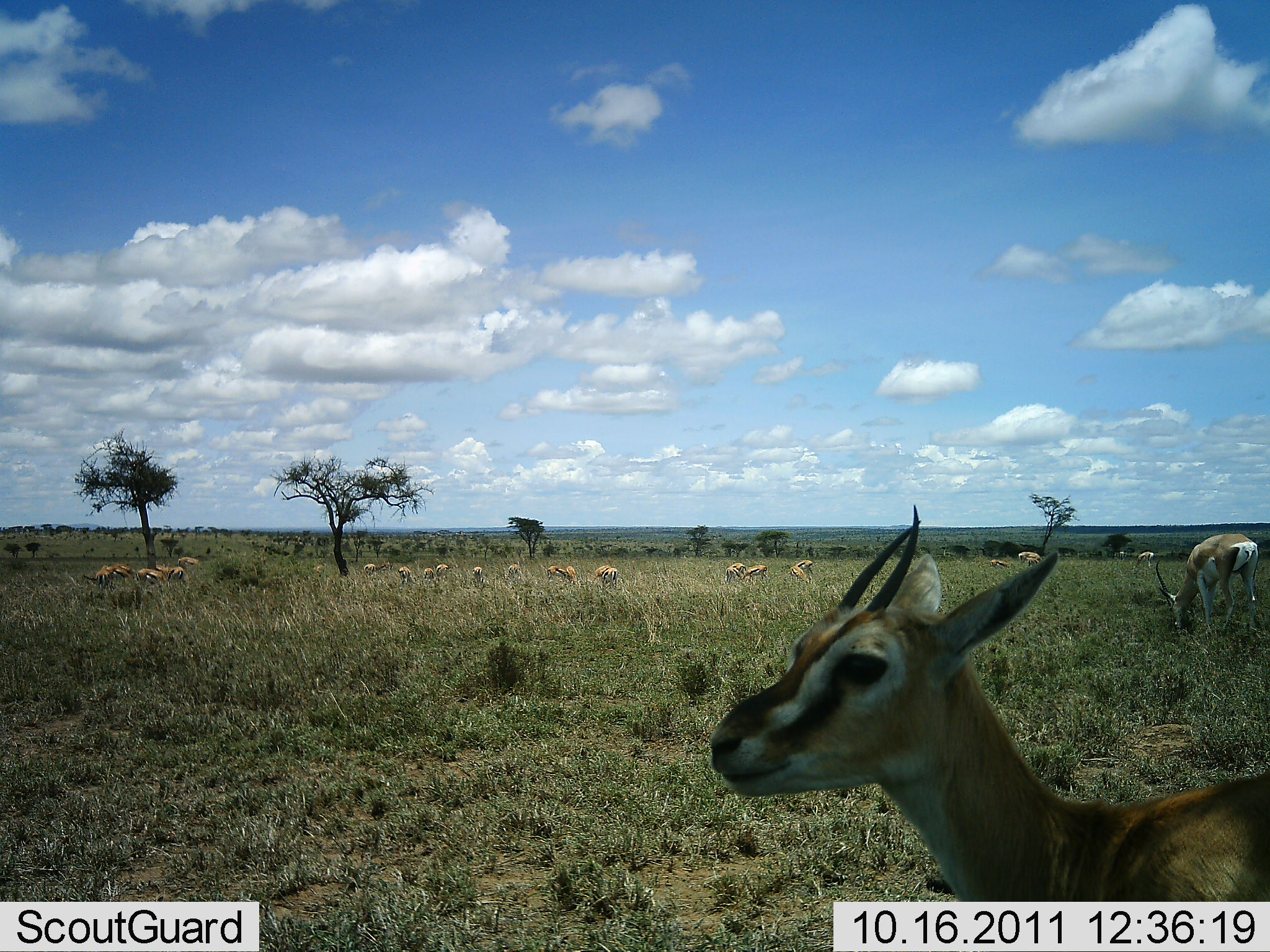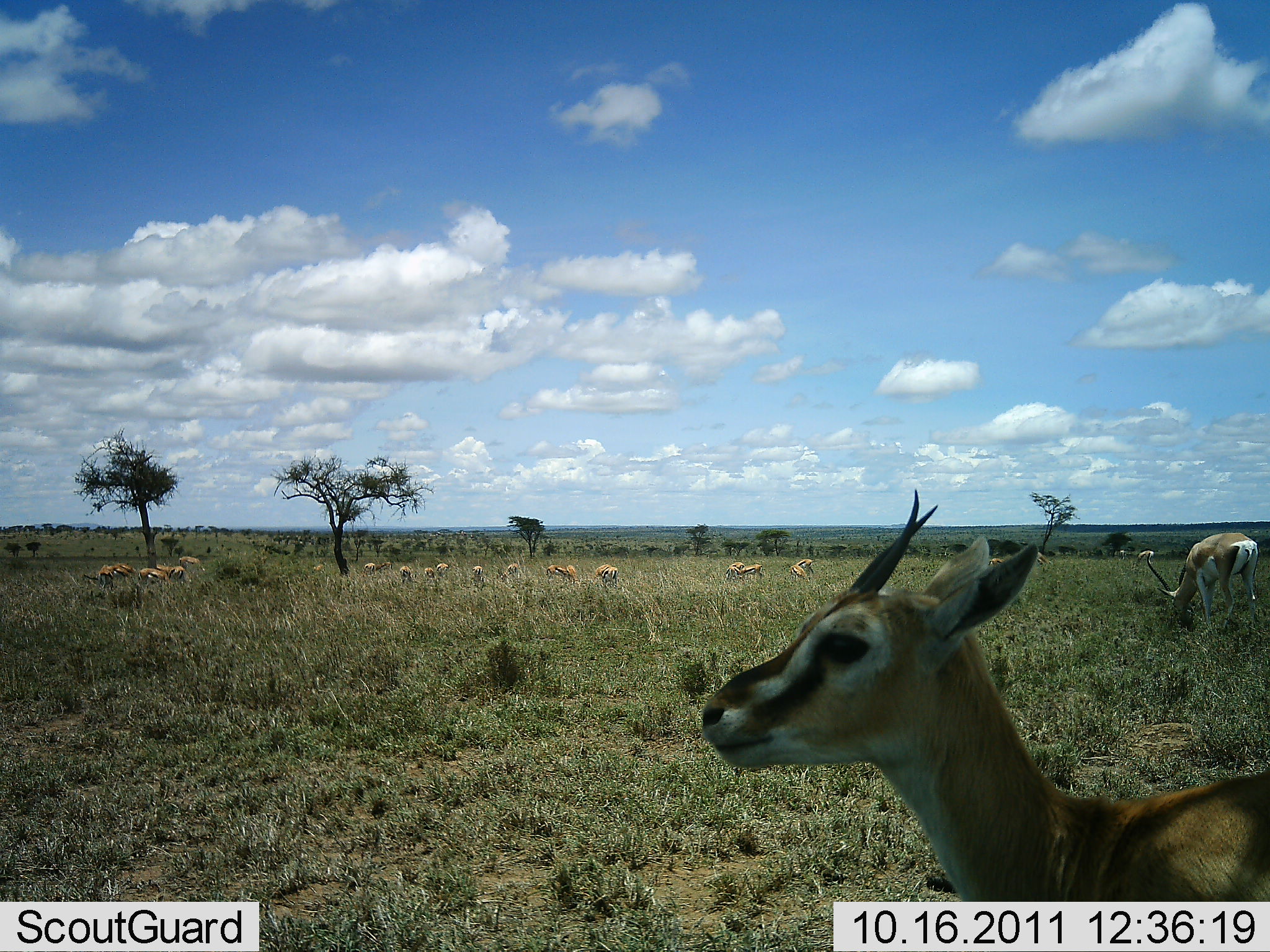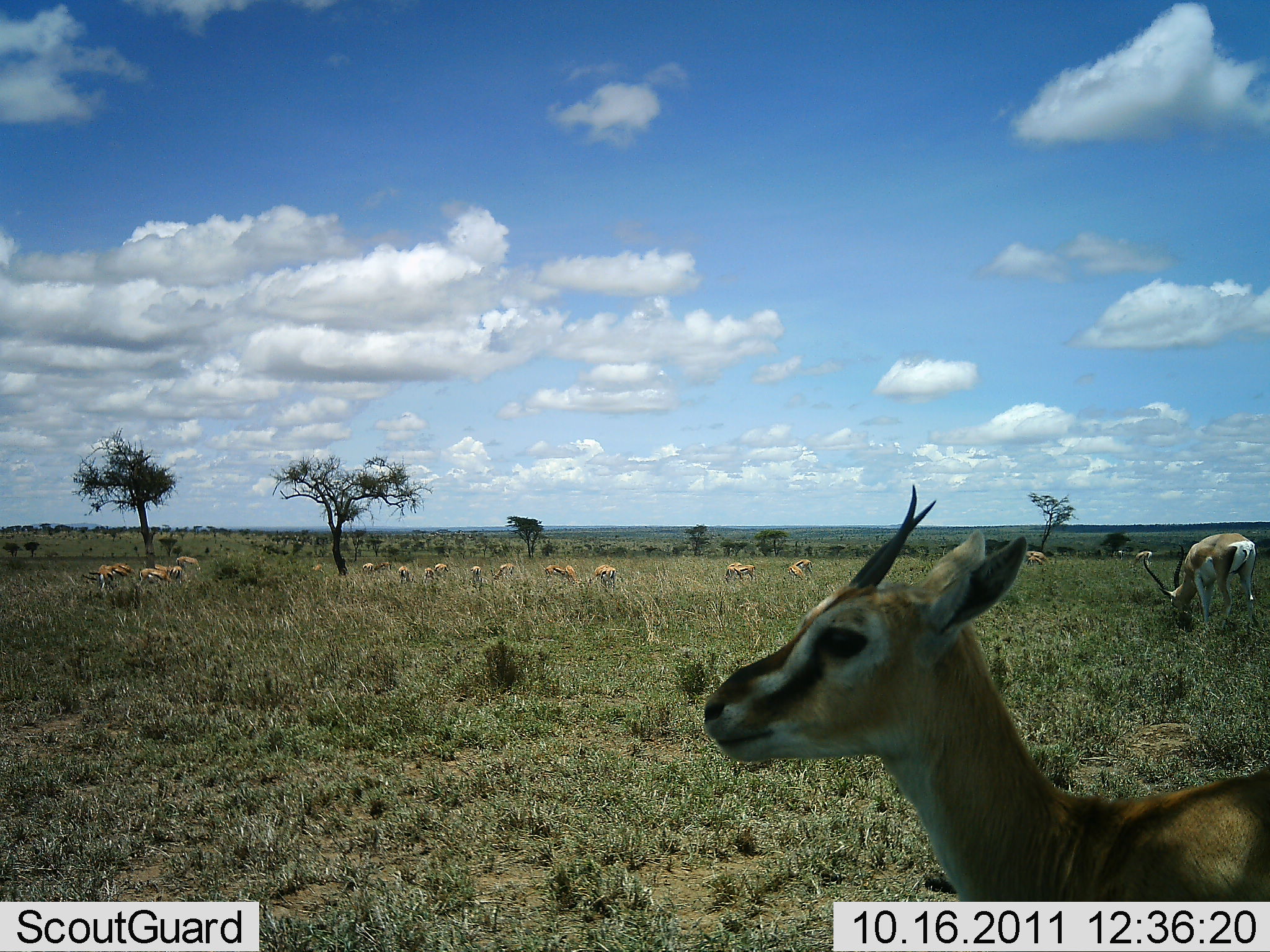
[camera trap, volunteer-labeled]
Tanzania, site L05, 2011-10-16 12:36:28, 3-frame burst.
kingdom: Animalia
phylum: Chordata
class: Mammalia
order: Artiodactyla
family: Bovidae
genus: Eudorcas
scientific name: Eudorcas thomsonii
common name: thomson's gazelle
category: gazellethomsons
Gazellethomsons (thomson's gazelle) (Eudorcas thomsonii), count 11-50. Behavior (volunteer vote fractions): standing 83%, resting 8%, moving 17%, interacting 0%. Young present (vote fraction): 17%. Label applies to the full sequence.